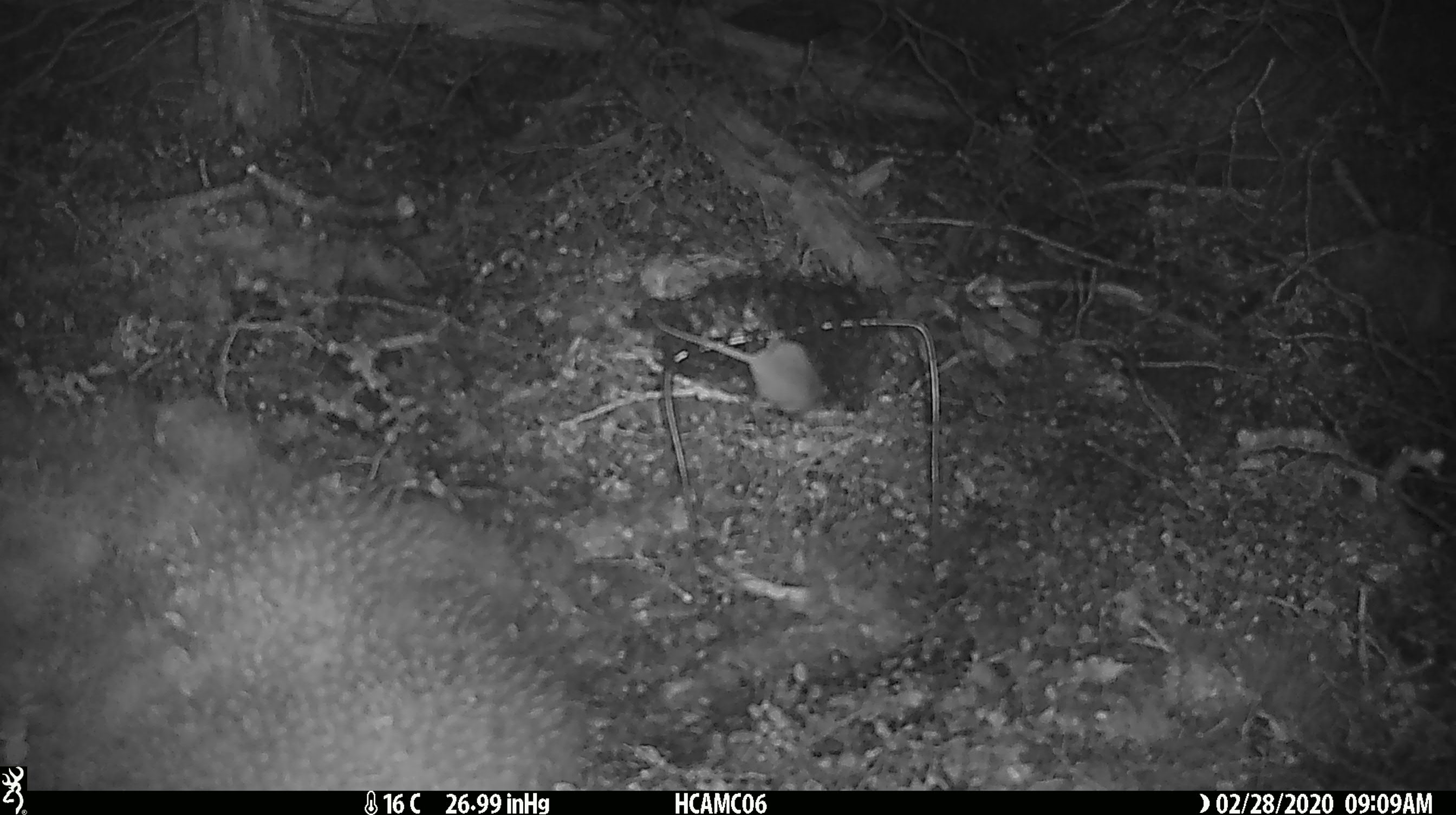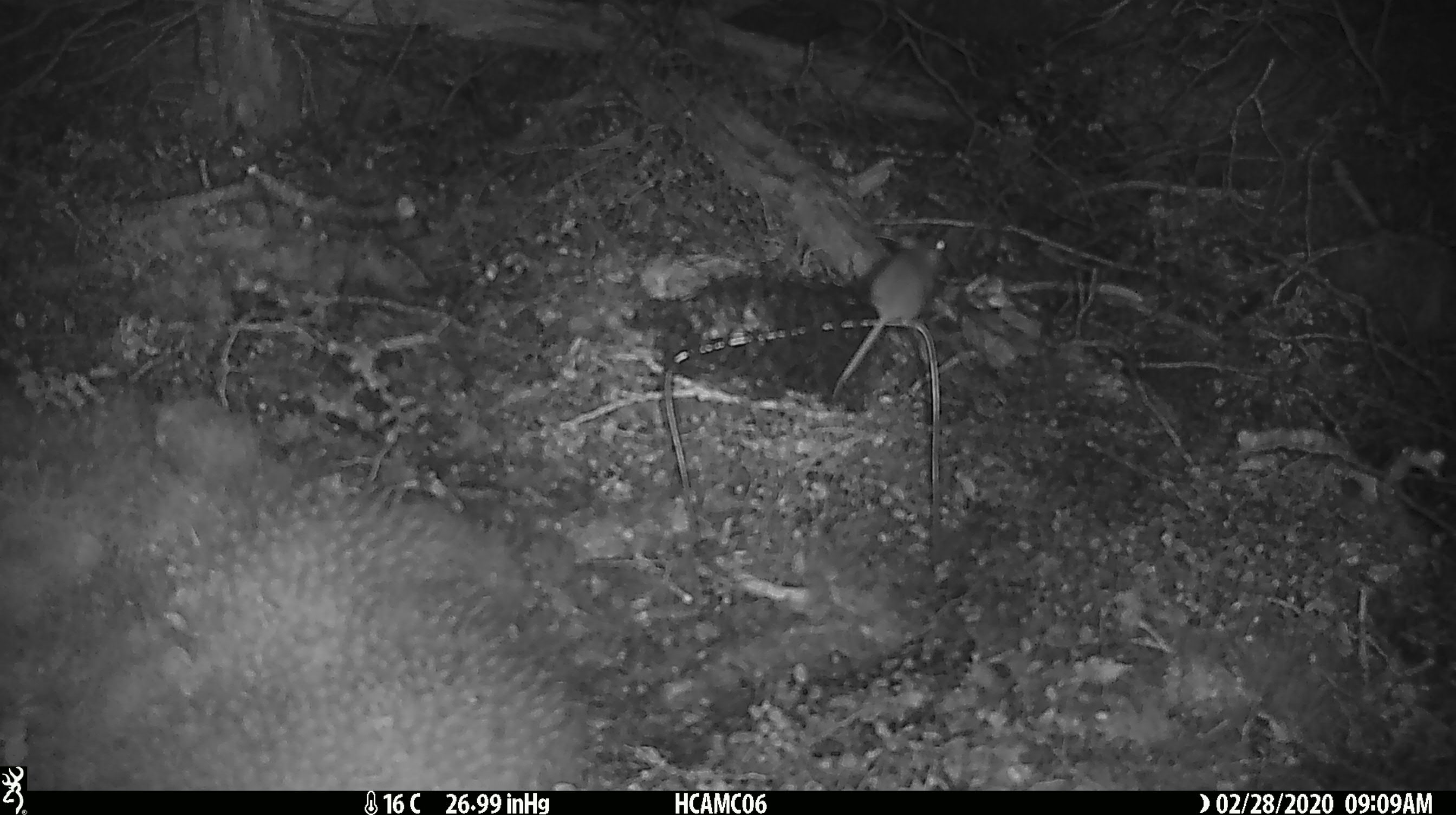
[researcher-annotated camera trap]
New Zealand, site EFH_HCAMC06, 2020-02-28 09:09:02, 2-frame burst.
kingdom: Animalia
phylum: Chordata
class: Mammalia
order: Rodentia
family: Muridae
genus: Mus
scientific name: Mus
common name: mouse